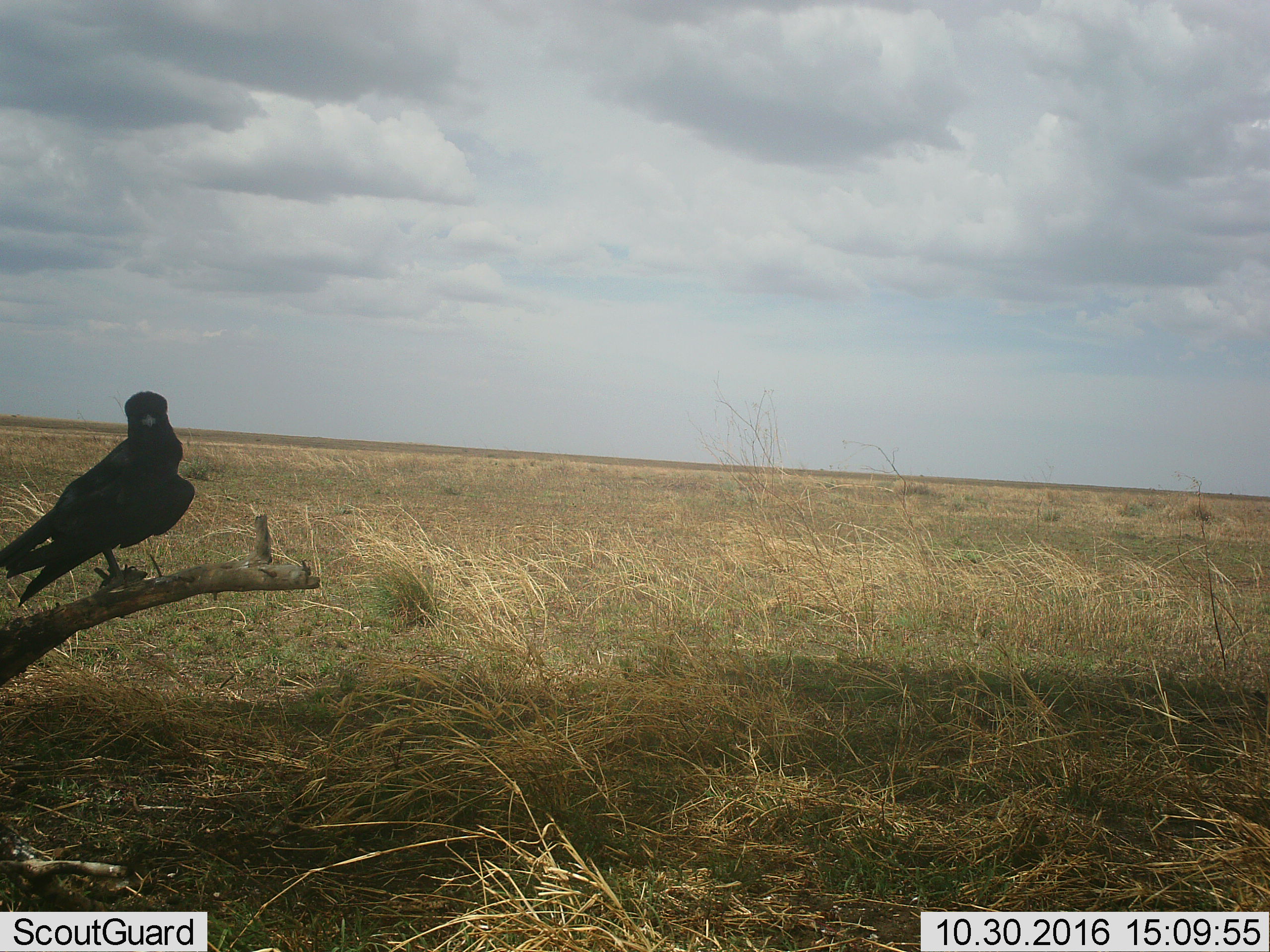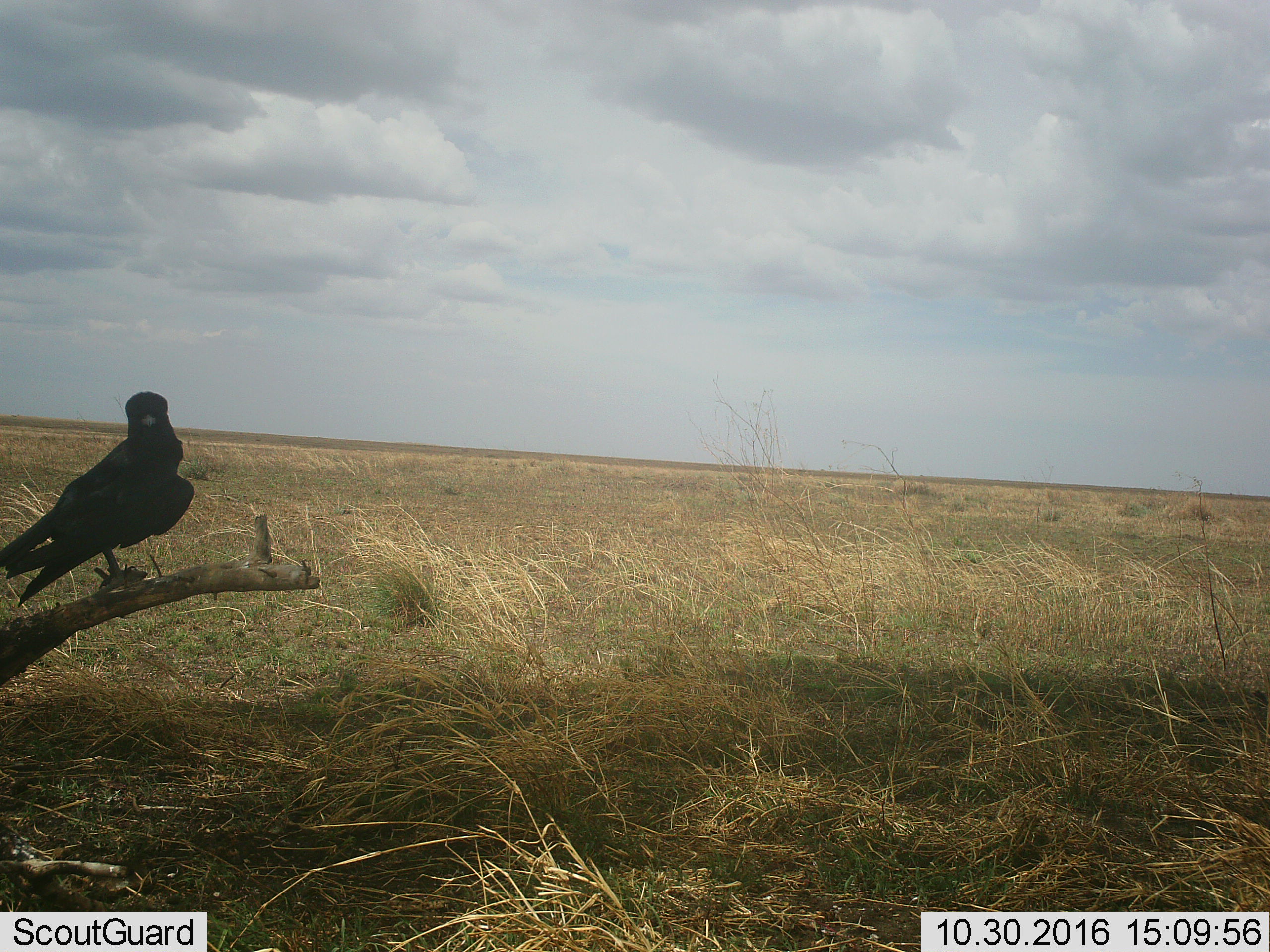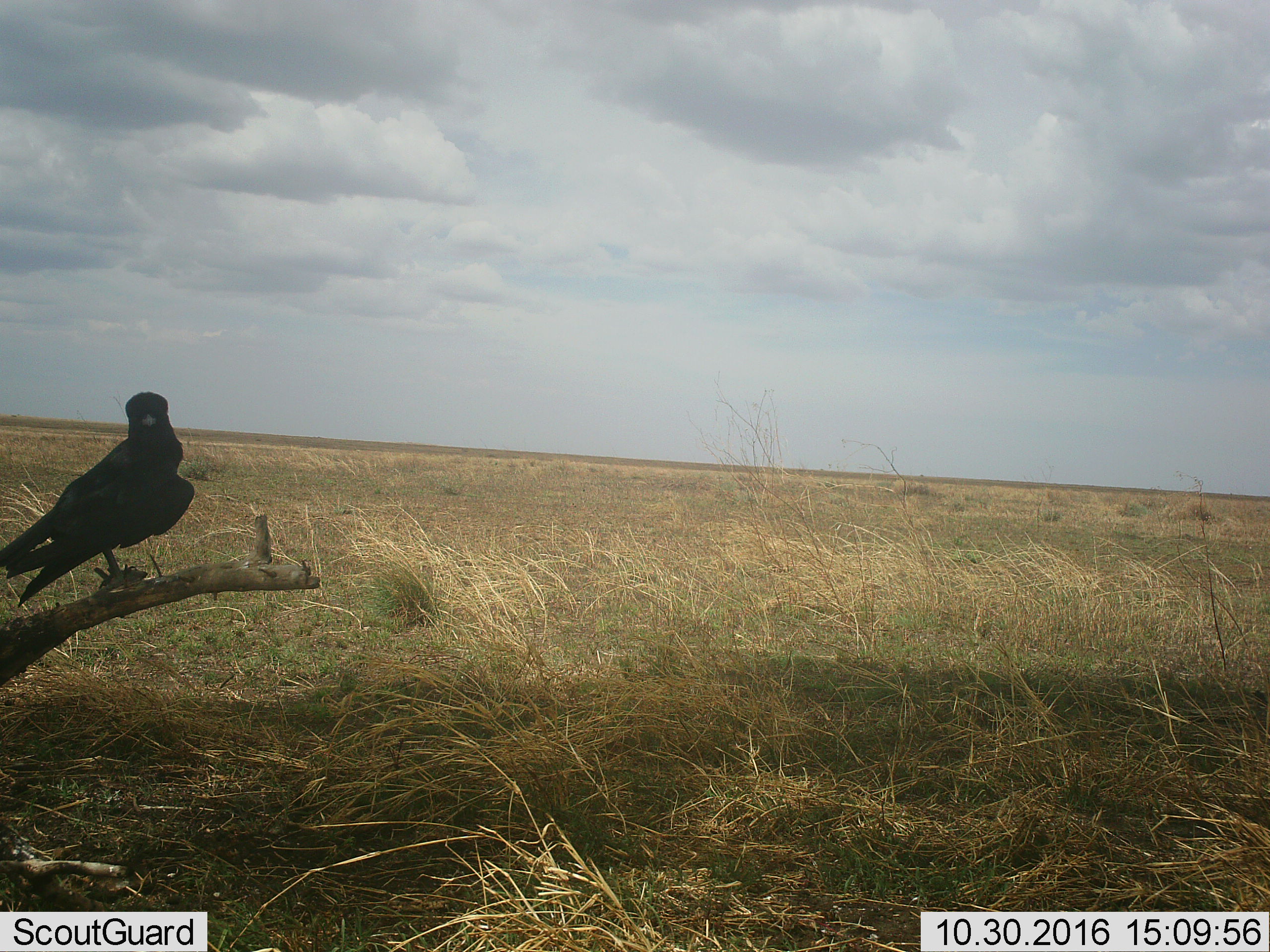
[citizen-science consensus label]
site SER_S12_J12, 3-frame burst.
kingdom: Animalia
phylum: Chordata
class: Aves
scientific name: Aves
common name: bird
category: birdother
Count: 1.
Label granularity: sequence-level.